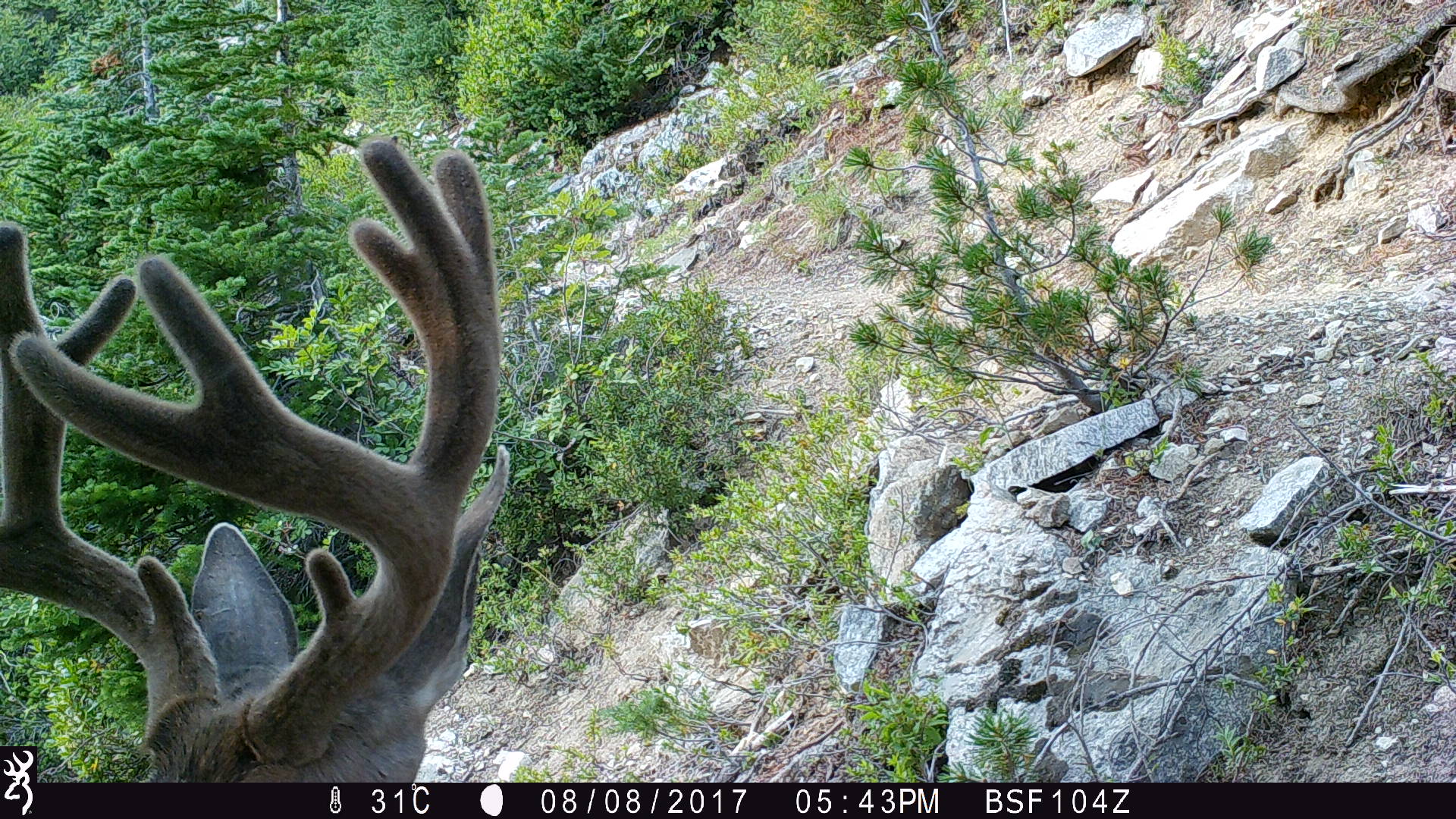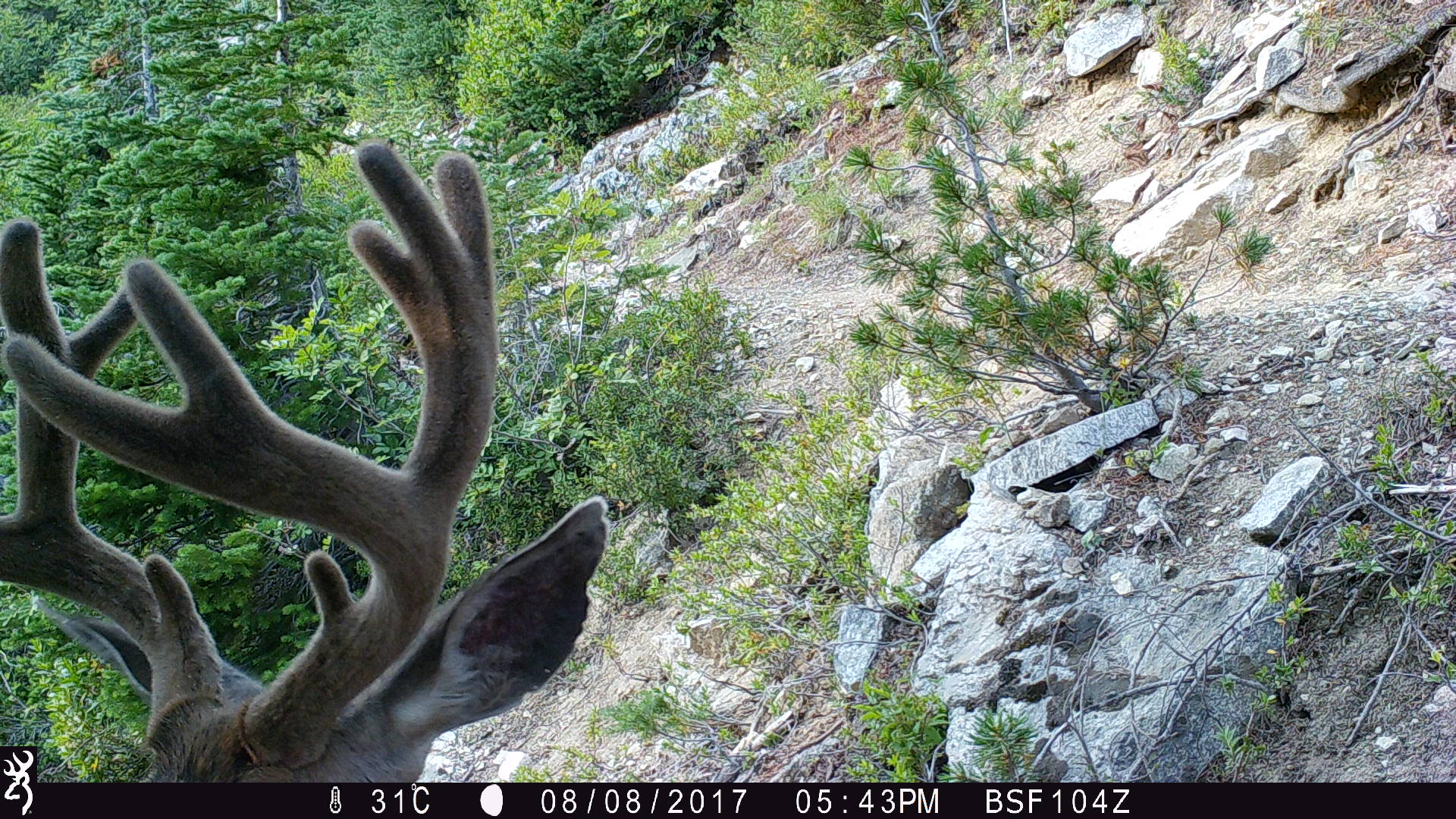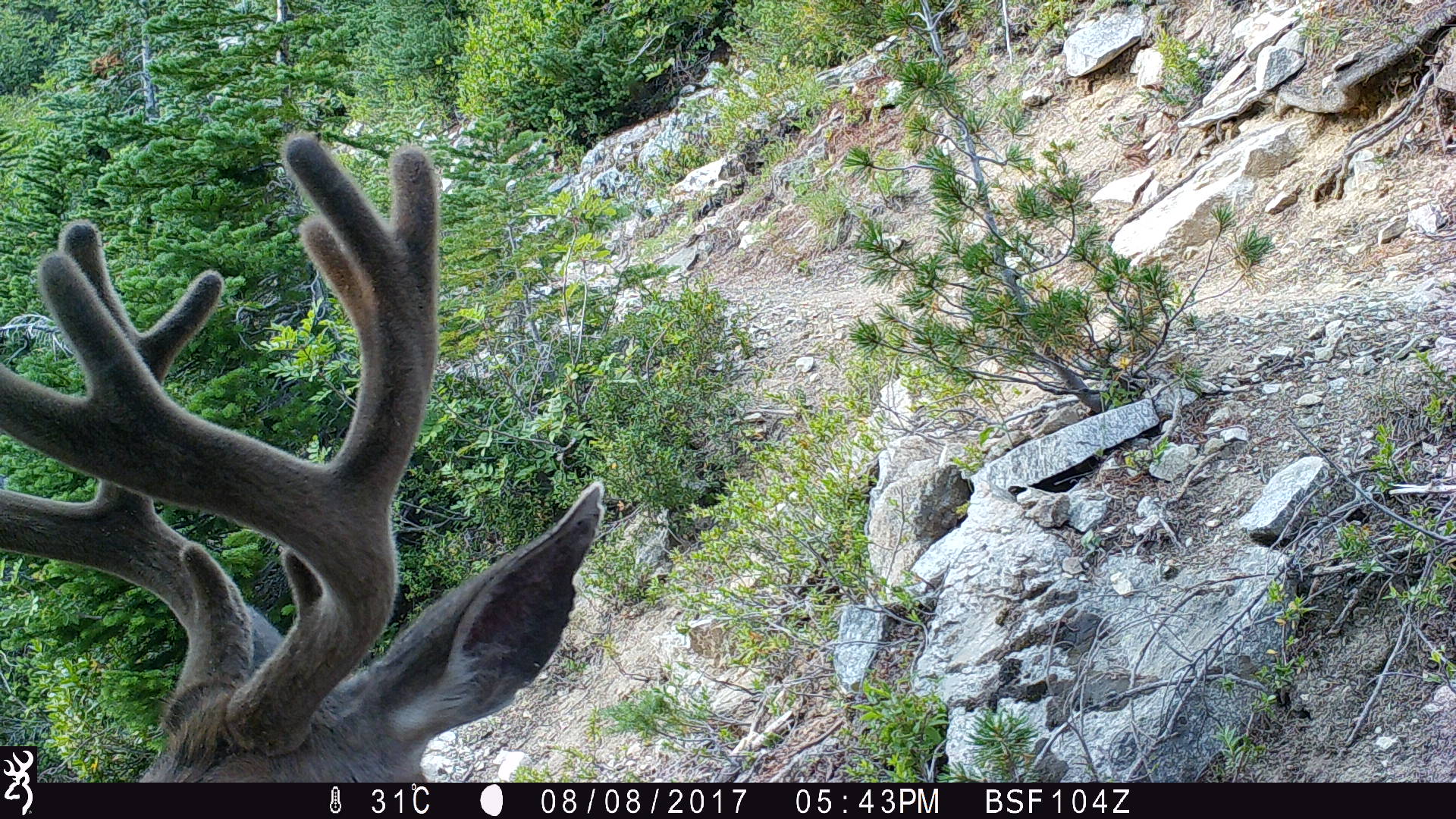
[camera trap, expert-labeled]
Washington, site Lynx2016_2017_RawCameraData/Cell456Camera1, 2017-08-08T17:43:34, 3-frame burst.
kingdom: Animalia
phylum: Chordata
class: Mammalia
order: Artiodactyla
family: Cervidae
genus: Odocoileus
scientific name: Odocoileus hemionus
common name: mule deer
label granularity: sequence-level